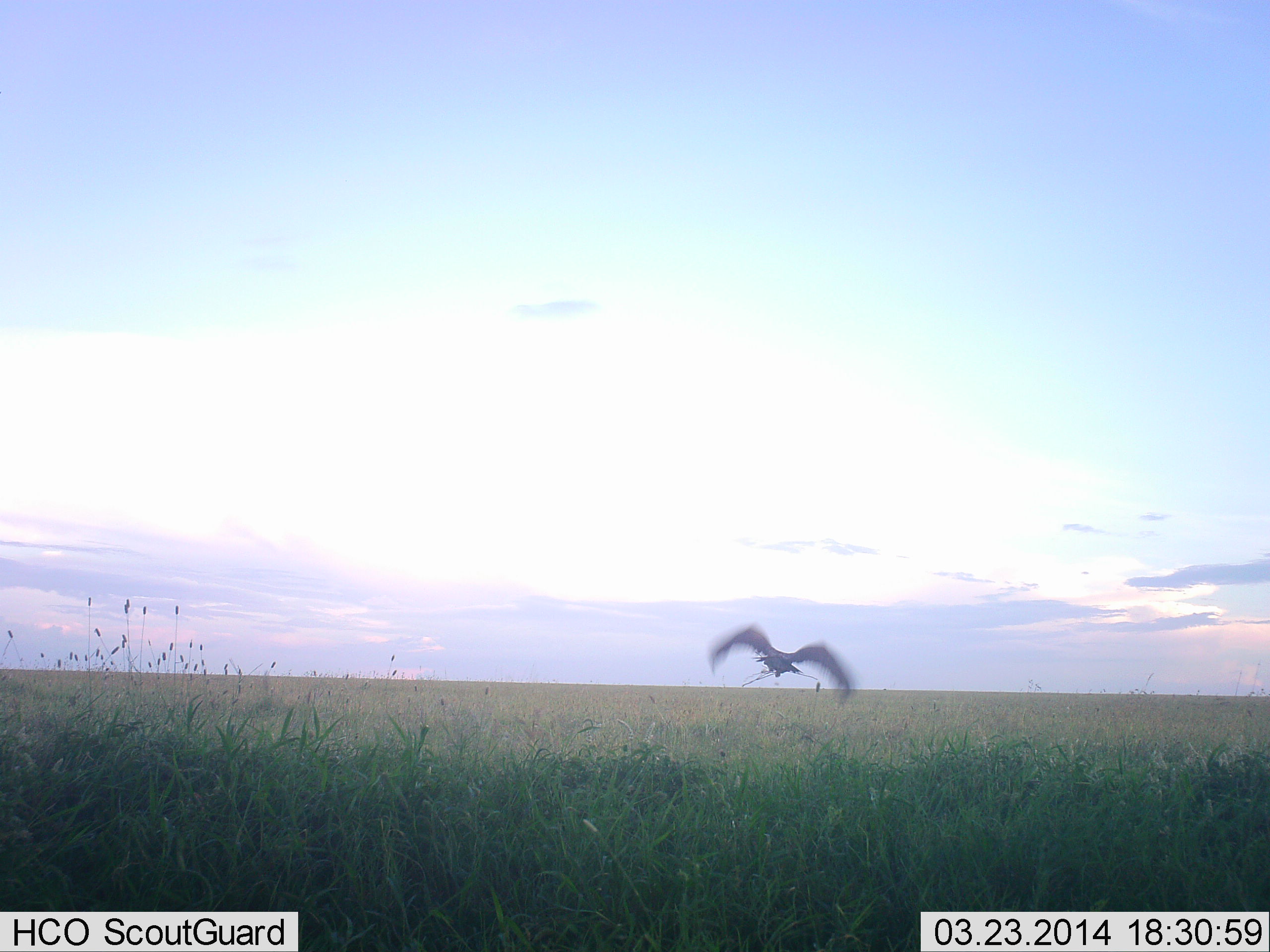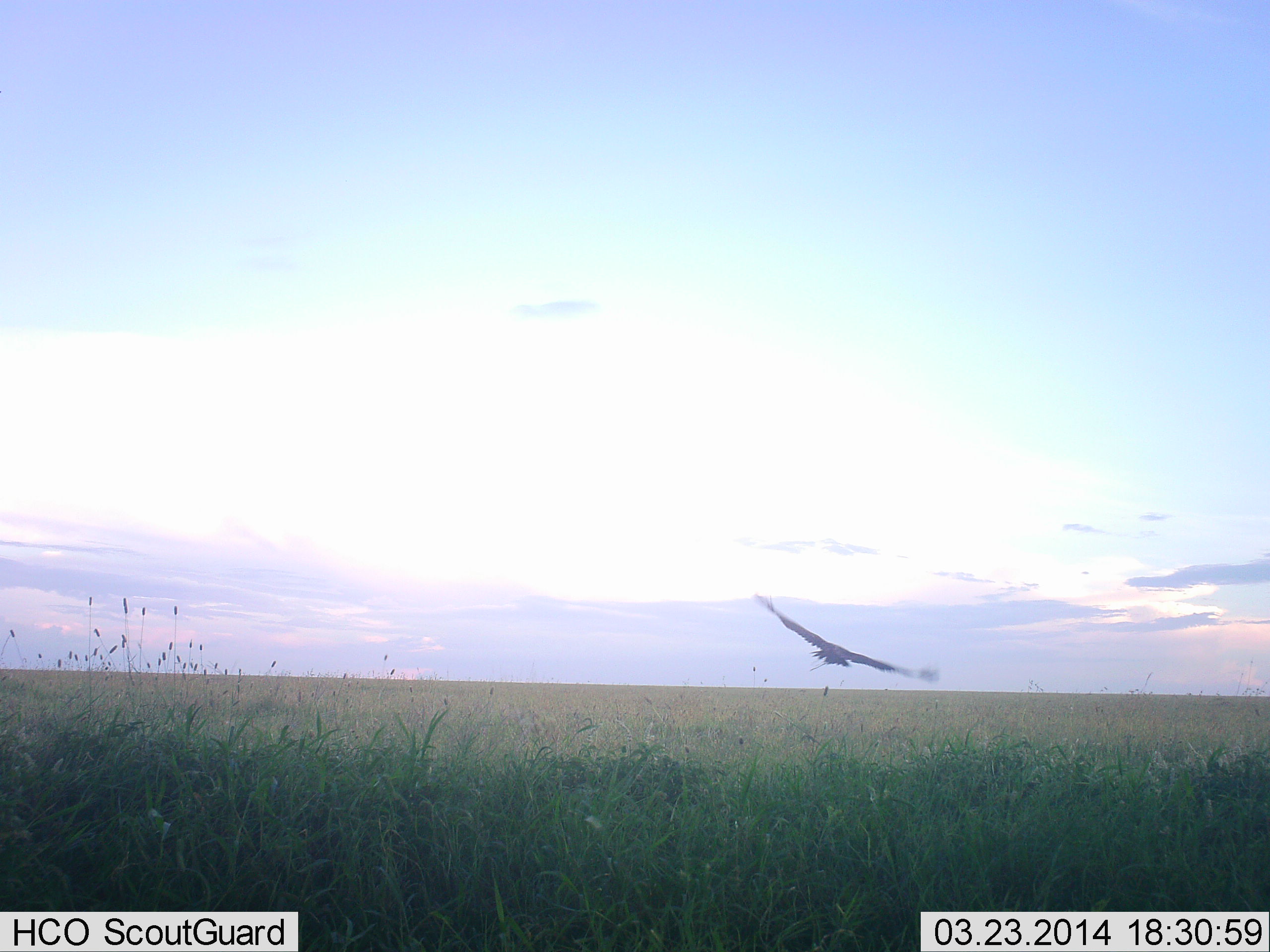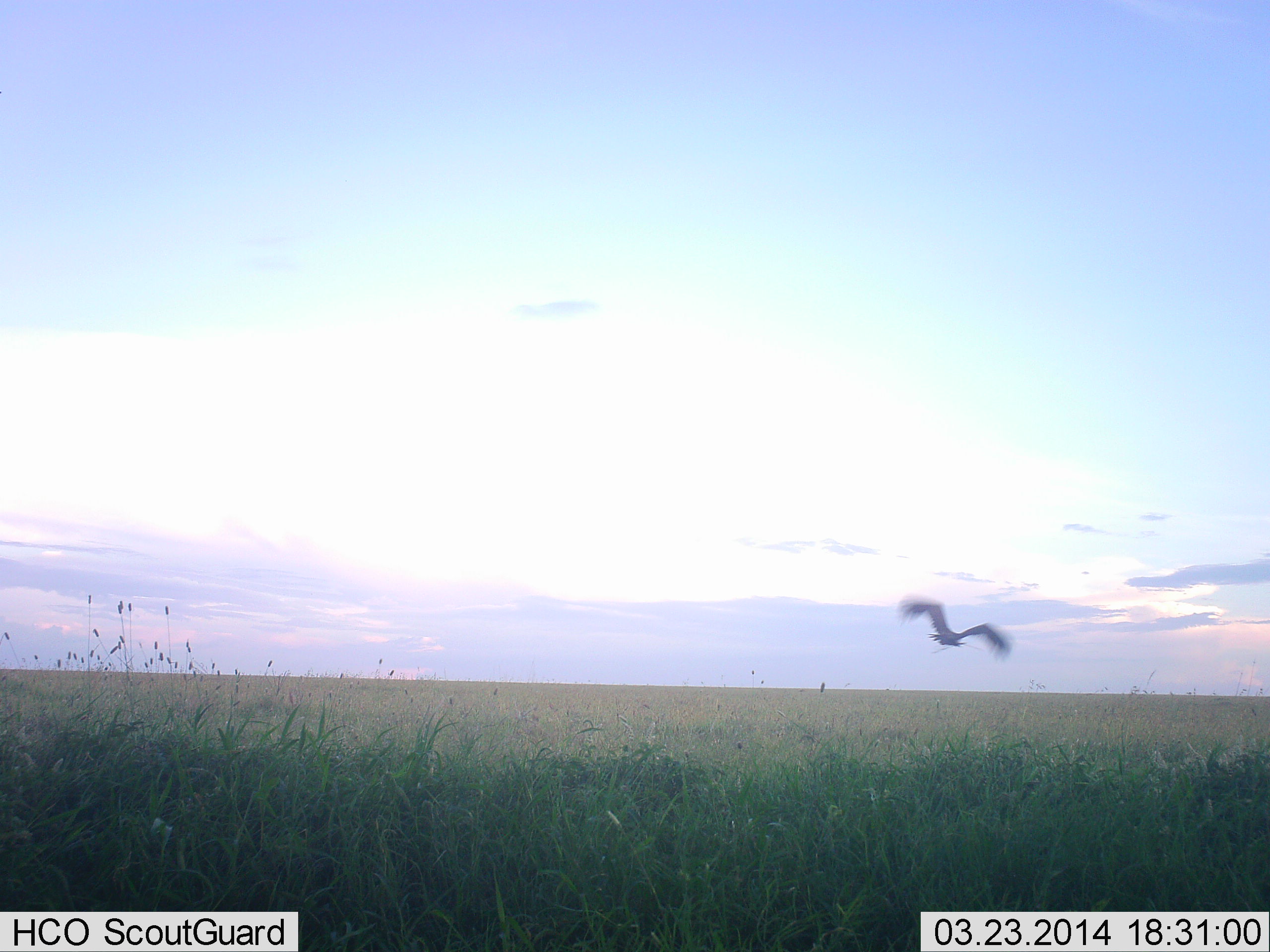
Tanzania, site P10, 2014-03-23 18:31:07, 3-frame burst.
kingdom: Animalia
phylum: Chordata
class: Aves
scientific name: Aves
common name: bird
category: otherbird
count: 1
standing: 0%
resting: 0%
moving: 100%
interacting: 0%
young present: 0%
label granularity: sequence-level